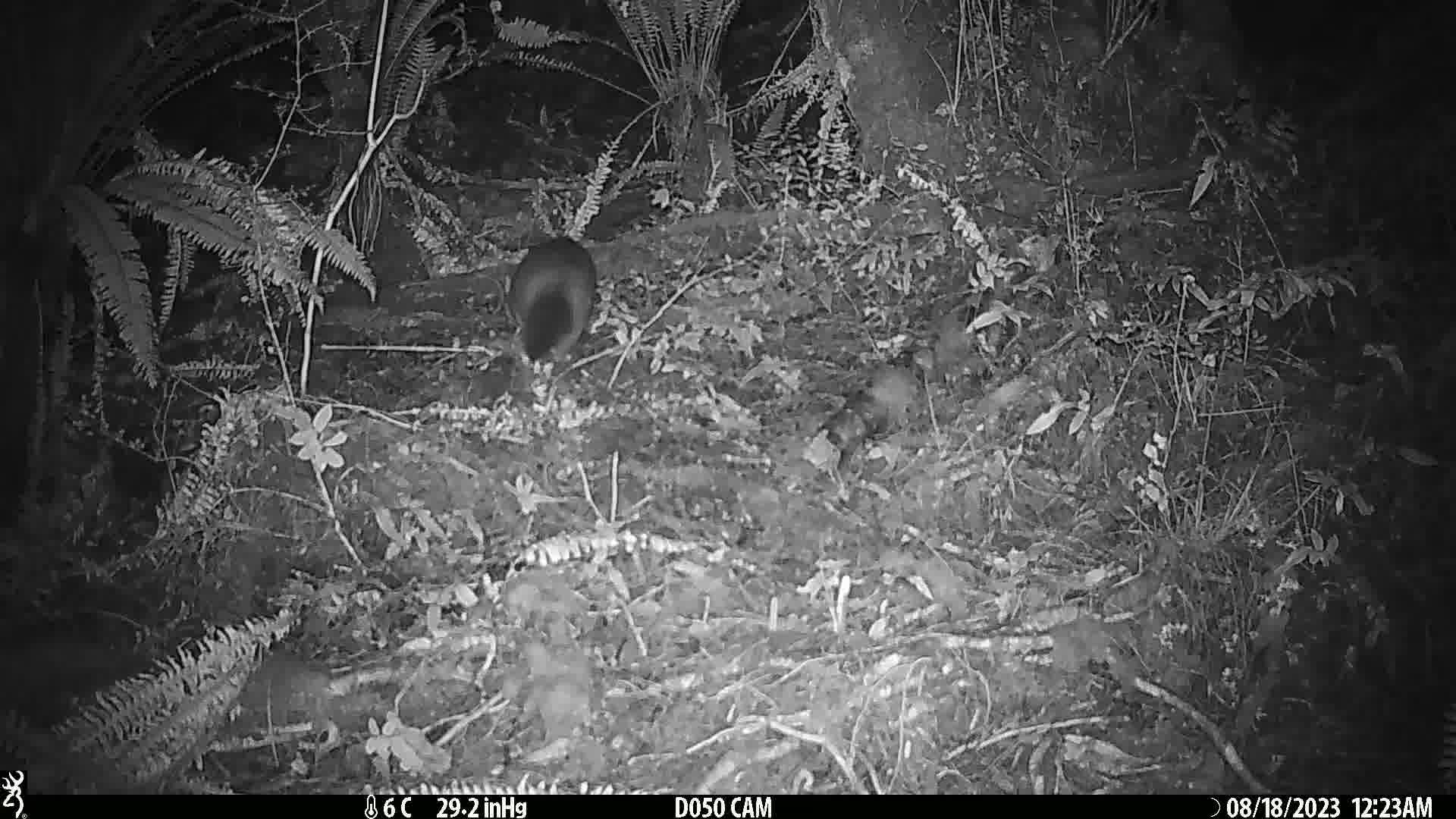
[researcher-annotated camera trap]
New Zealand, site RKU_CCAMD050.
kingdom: Animalia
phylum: Chordata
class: Mammalia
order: Diprotodontia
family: Phalangeridae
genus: Trichosurus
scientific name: Trichosurus vulpecula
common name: common brushtail possum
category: possum